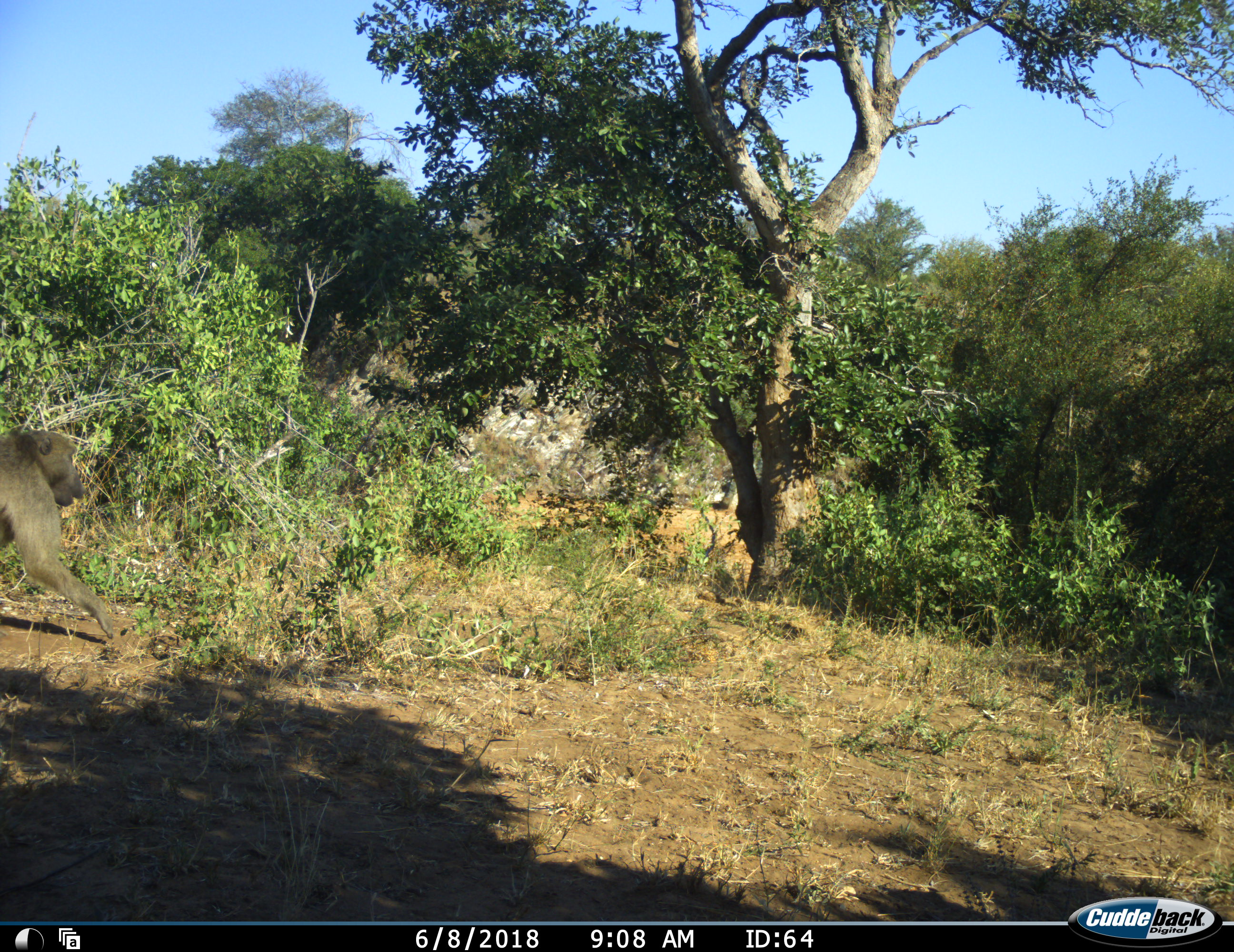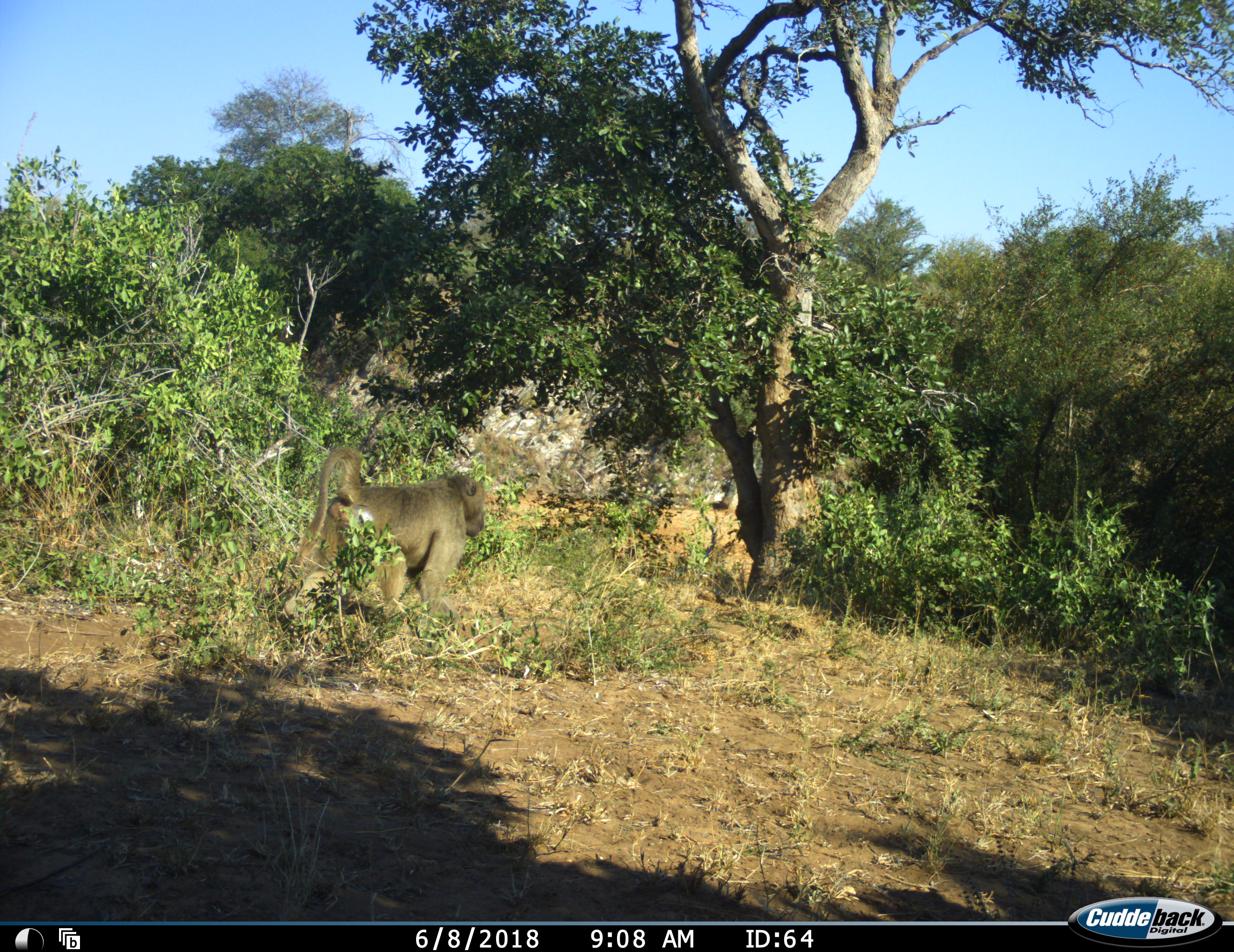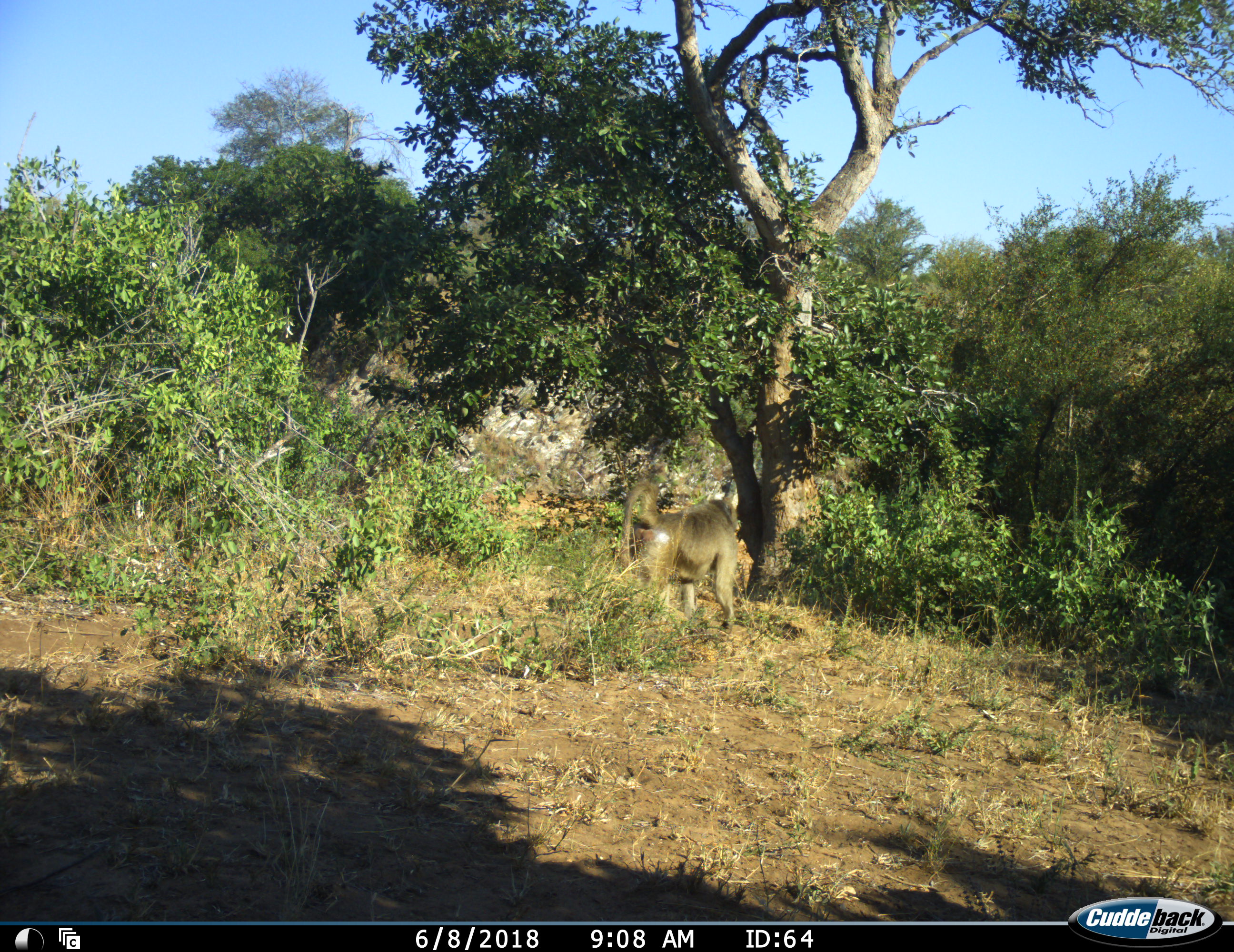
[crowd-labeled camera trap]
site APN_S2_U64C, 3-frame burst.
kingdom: Animalia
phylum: Chordata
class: Mammalia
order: Primates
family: Cercopithecidae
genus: Papio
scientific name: Papio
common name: baboon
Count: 1.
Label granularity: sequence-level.